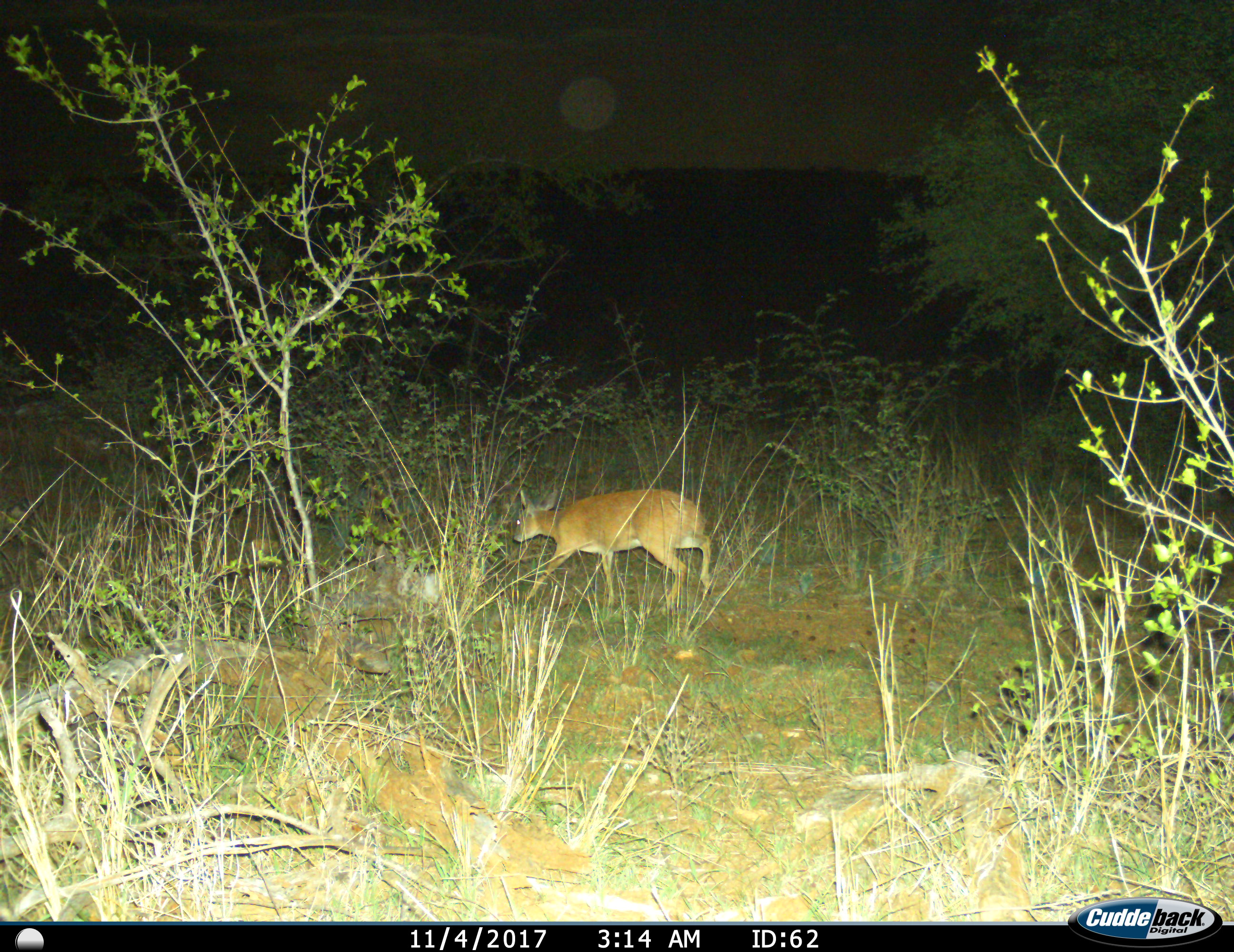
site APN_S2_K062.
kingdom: Animalia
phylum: Chordata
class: Mammalia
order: Artiodactyla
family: Bovidae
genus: Redunca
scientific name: Redunca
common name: reedbuck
Reedbuck (Redunca), count 1. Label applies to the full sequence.